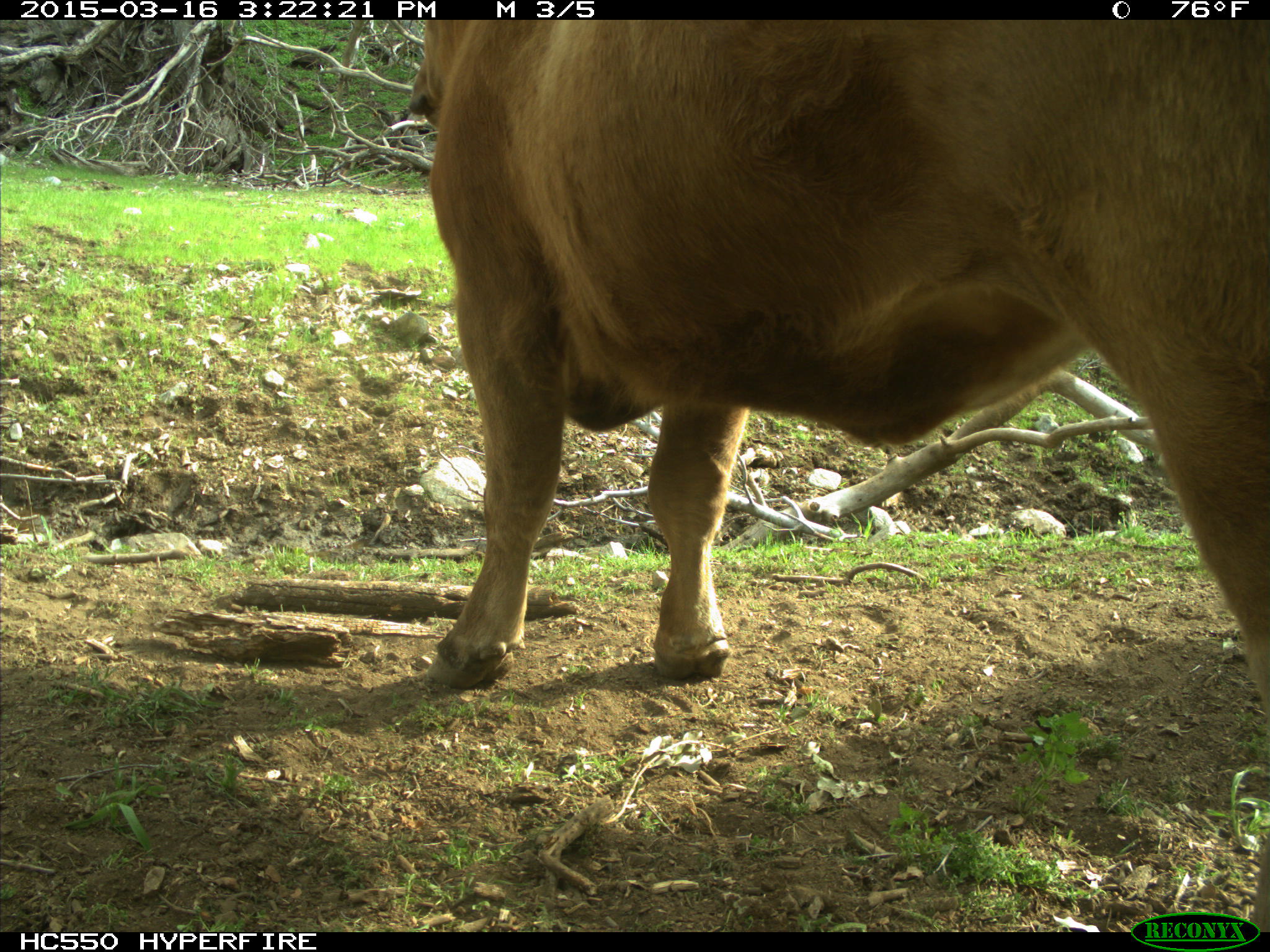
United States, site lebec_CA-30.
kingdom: Animalia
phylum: Chordata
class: Mammalia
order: Artiodactyla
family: Bovidae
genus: Bos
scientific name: Bos taurus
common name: domestic cow